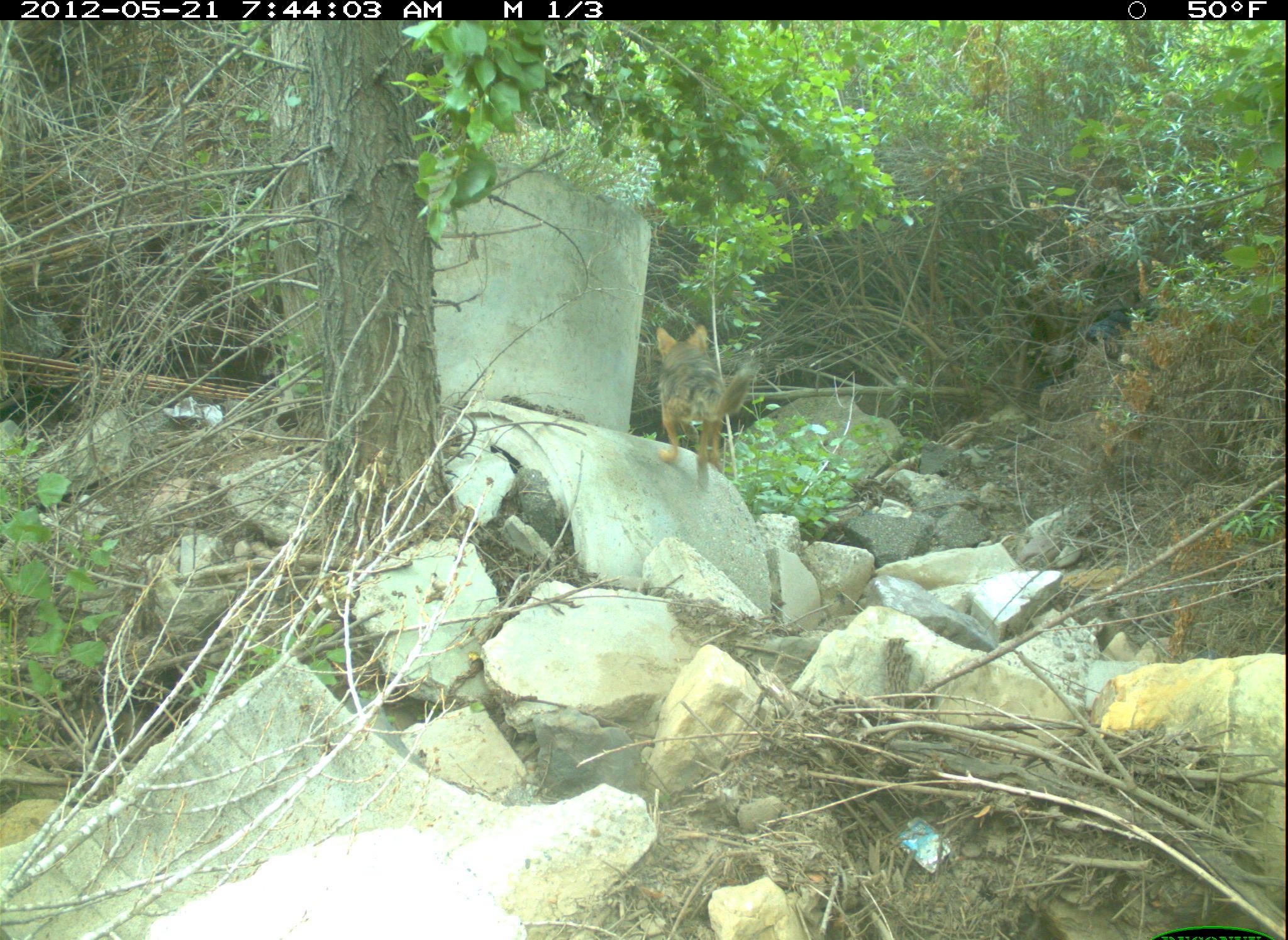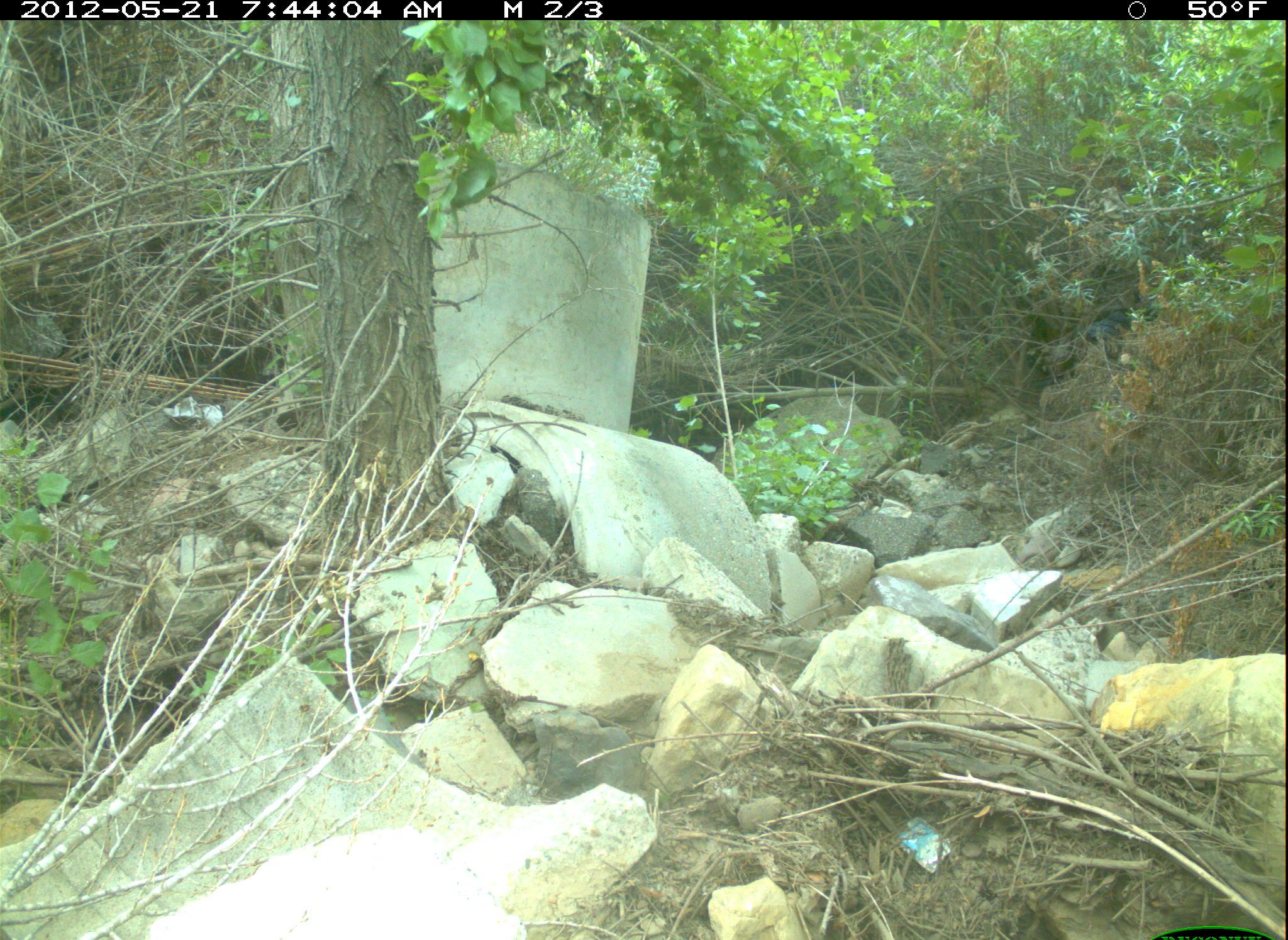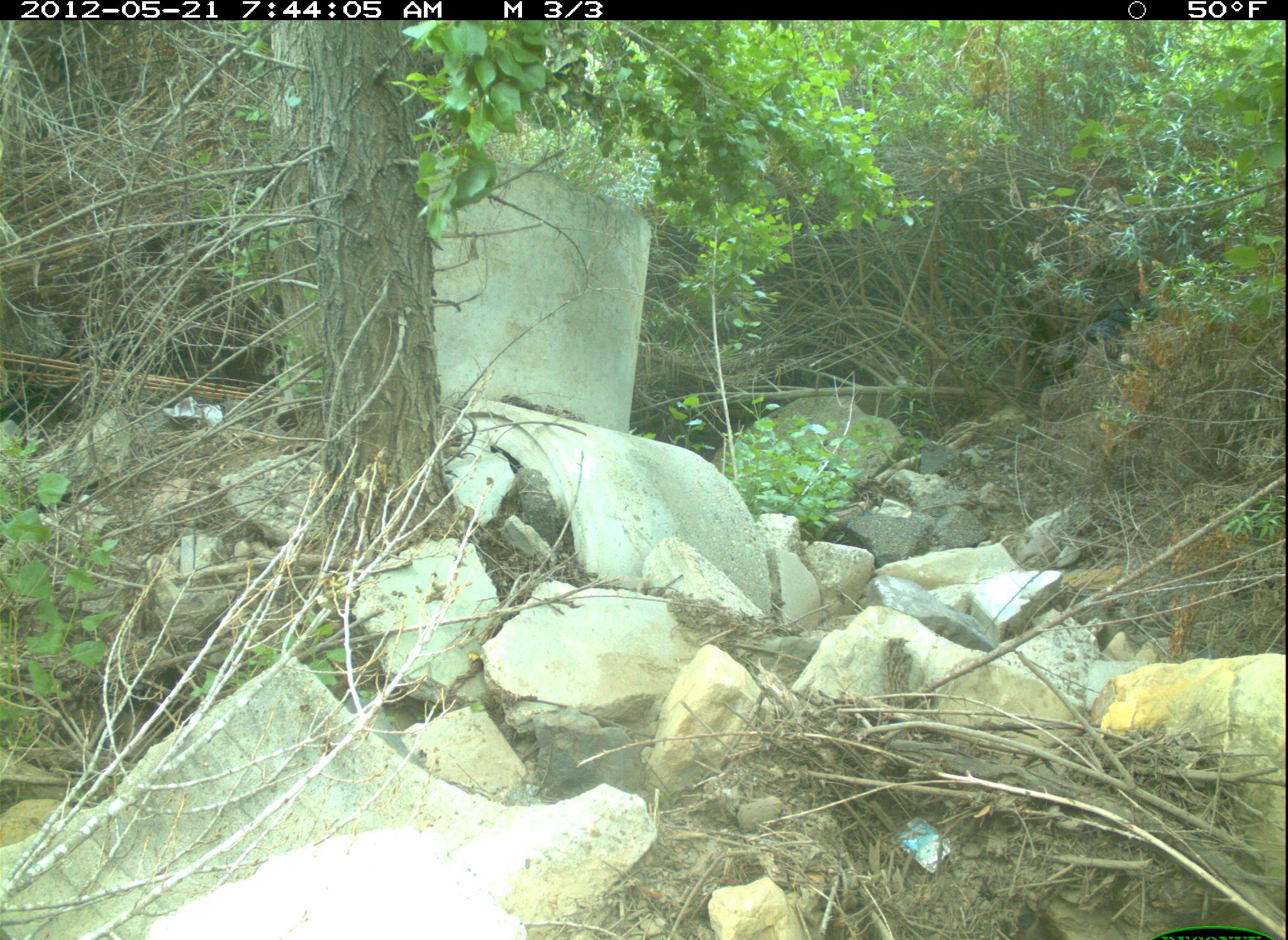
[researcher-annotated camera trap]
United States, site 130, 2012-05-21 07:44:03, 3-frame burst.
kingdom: Animalia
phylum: Chordata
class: Mammalia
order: Carnivora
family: Canidae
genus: Canis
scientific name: Canis latrans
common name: coyote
Coyote (Canis latrans).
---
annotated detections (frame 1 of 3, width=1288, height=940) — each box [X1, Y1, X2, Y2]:
coyote: [647, 311, 763, 504]